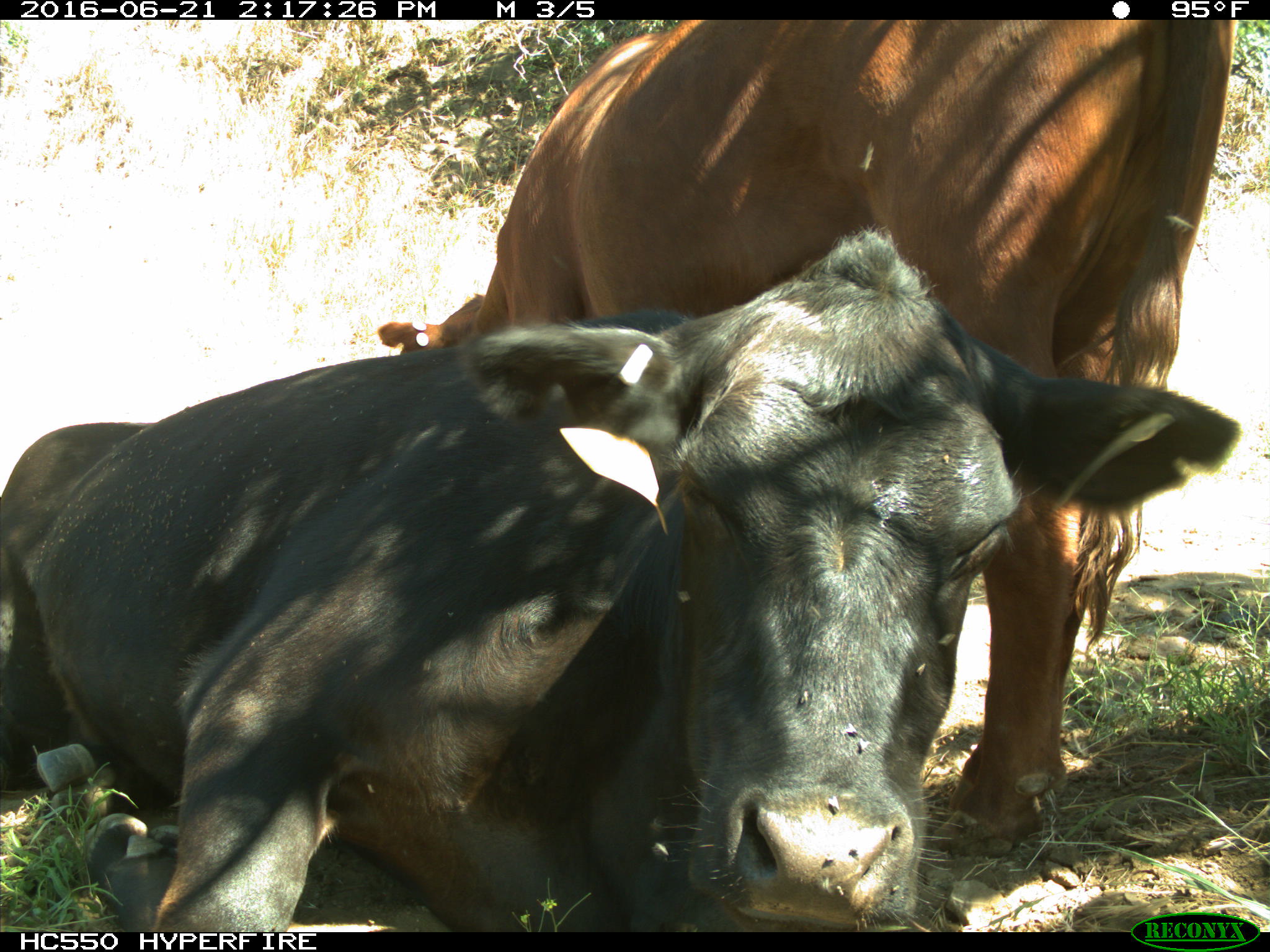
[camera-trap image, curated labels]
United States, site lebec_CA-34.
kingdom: Animalia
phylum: Chordata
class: Mammalia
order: Artiodactyla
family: Bovidae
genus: Bos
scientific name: Bos taurus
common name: domestic cow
Bos taurus (domestic cow).